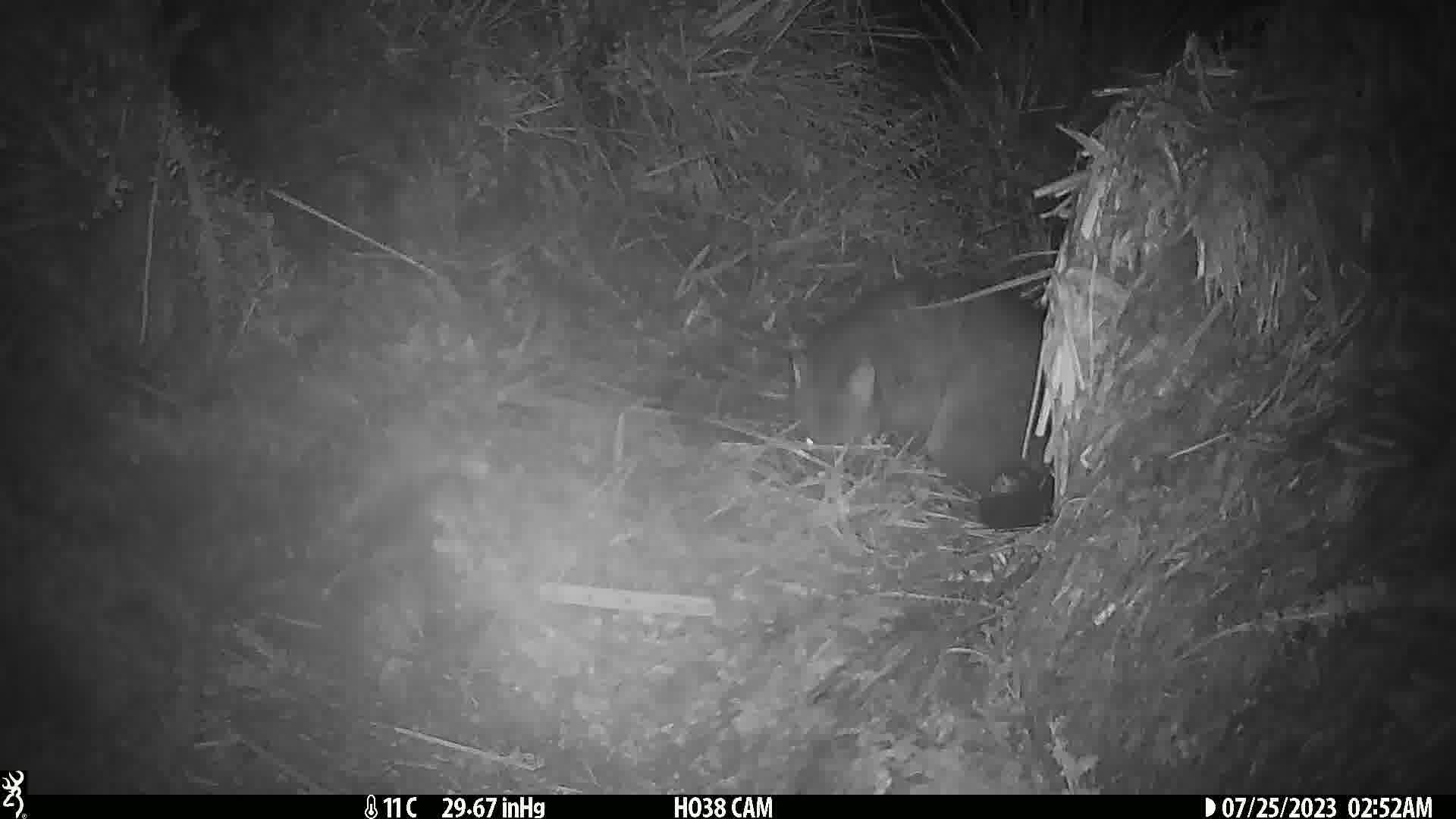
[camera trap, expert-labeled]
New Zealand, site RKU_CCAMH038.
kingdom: Animalia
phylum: Chordata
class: Mammalia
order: Diprotodontia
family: Phalangeridae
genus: Trichosurus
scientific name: Trichosurus vulpecula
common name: common brushtail possum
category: possum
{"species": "possum (common brushtail possum) (Trichosurus vulpecula)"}